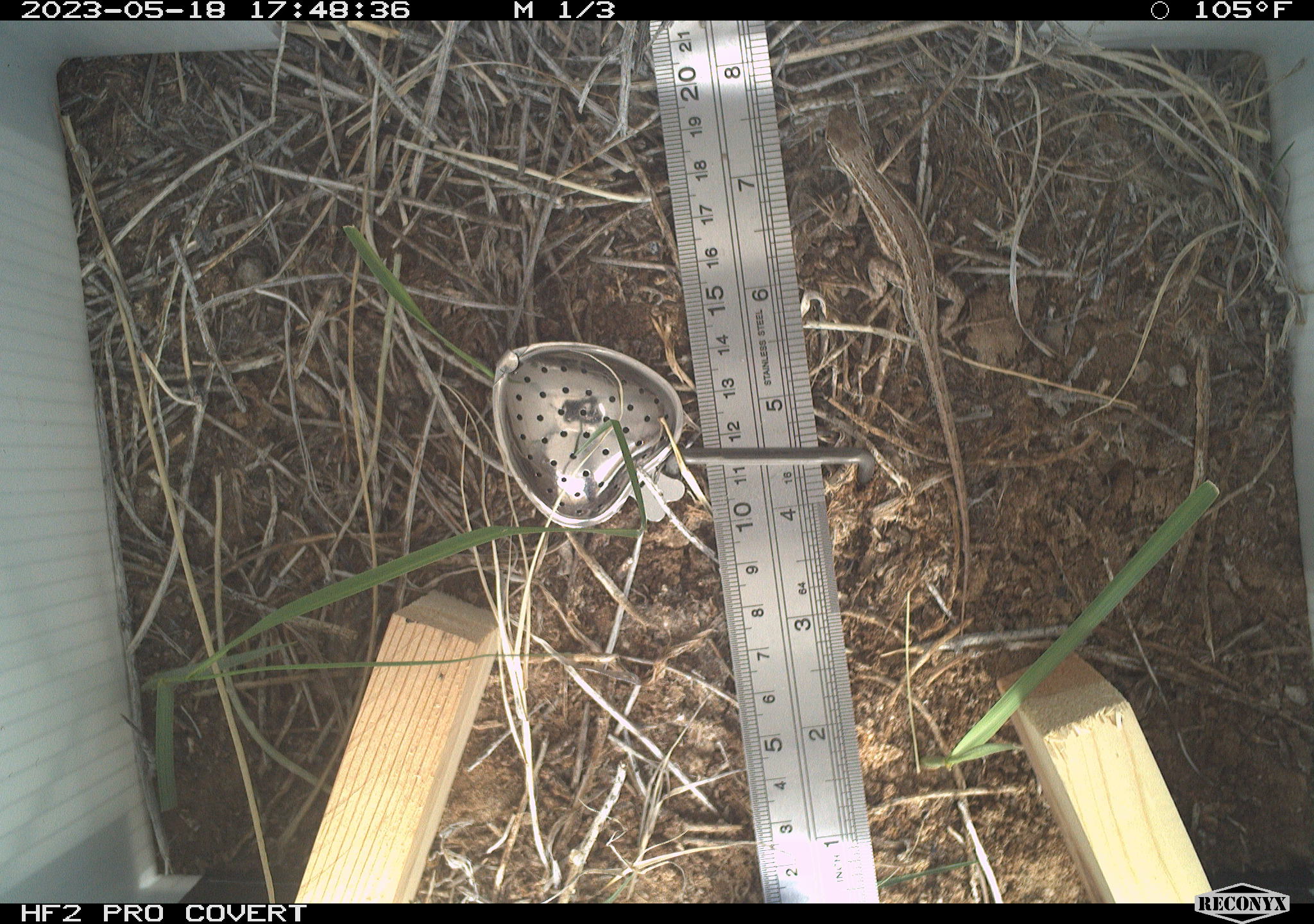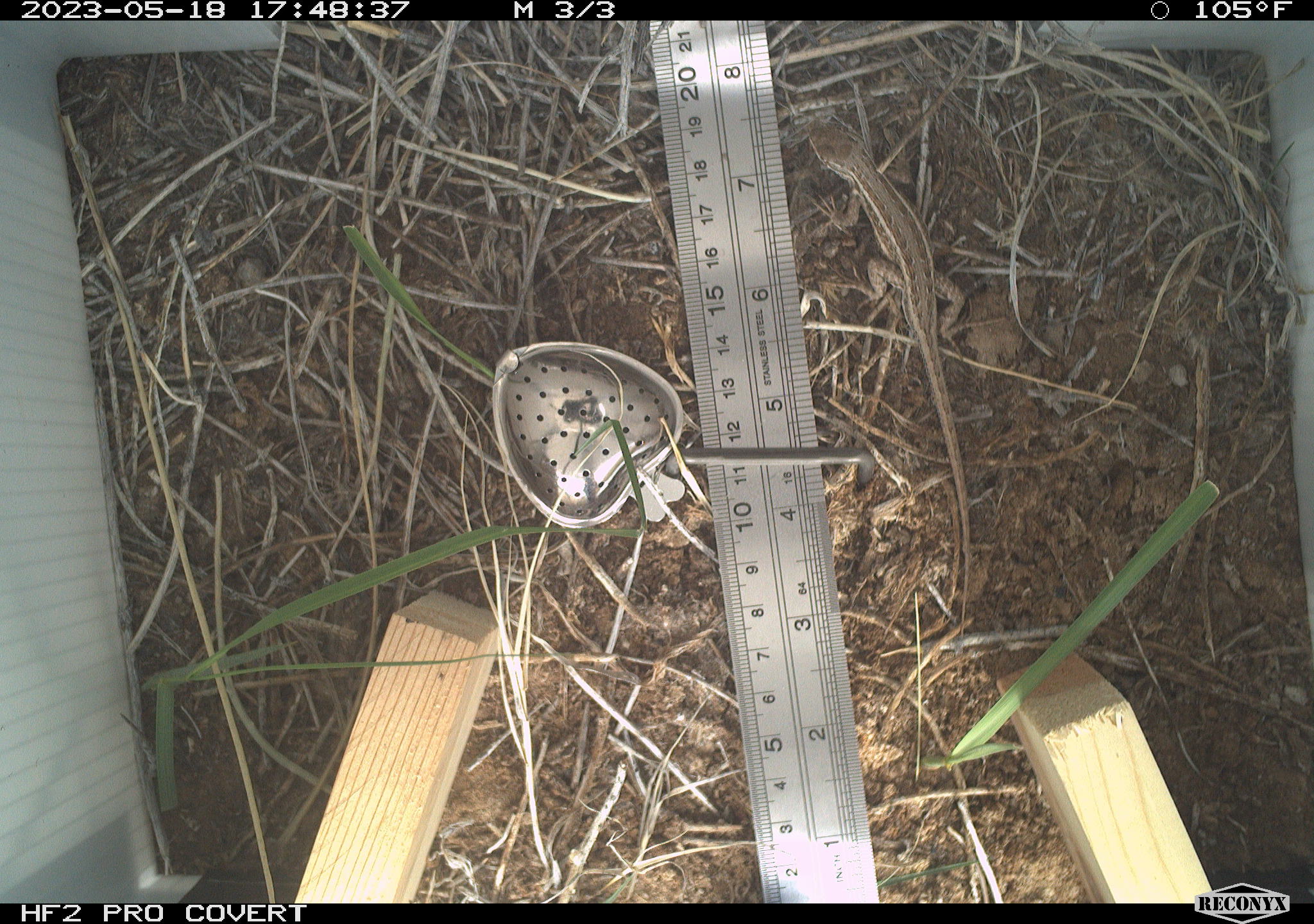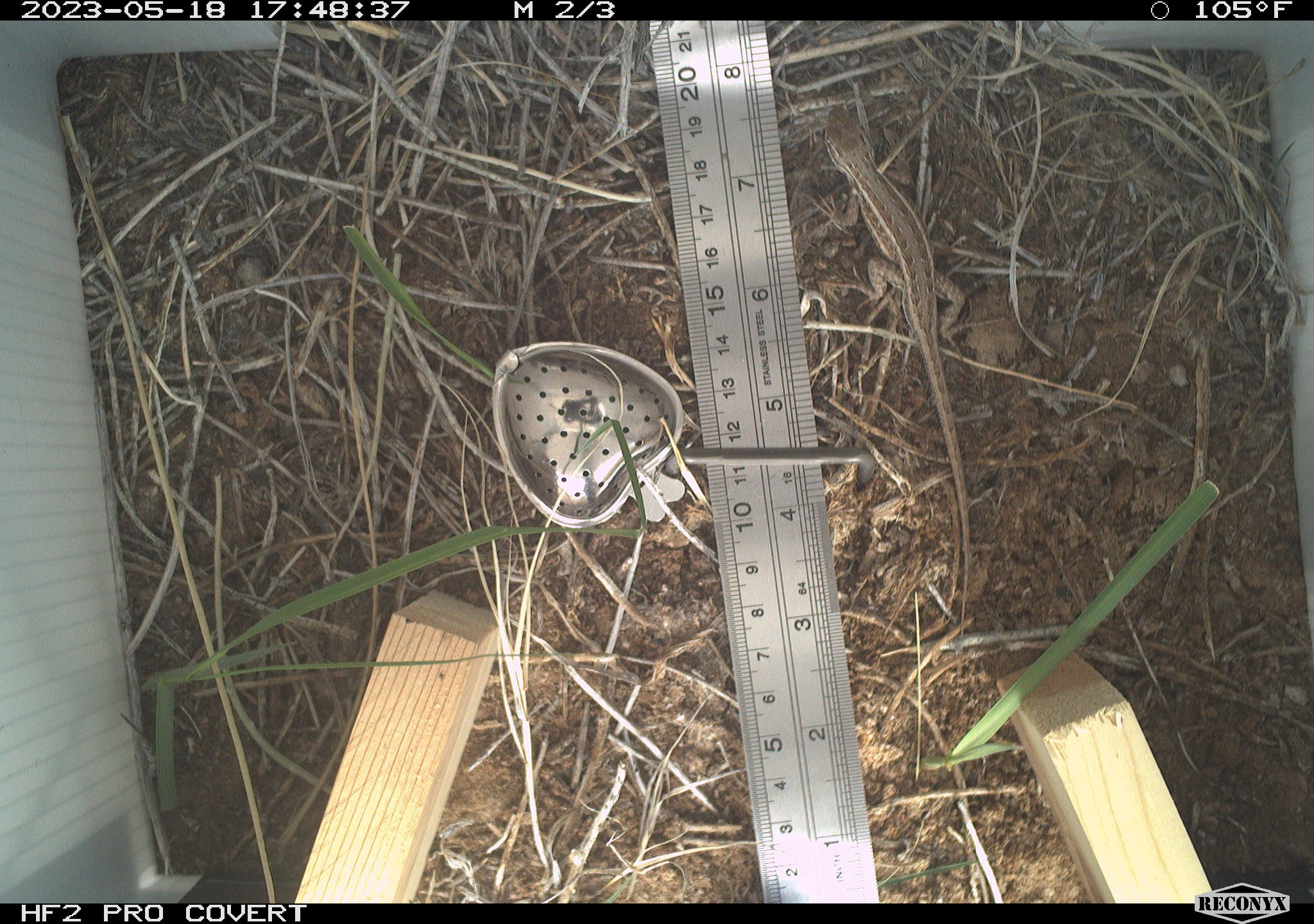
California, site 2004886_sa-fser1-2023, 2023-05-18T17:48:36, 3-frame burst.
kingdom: Animalia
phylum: Chordata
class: Reptilia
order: Squamata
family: Phrynosomatidae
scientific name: Phrynosomatidae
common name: phrynosomatid lizards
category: phrynosomatidae family